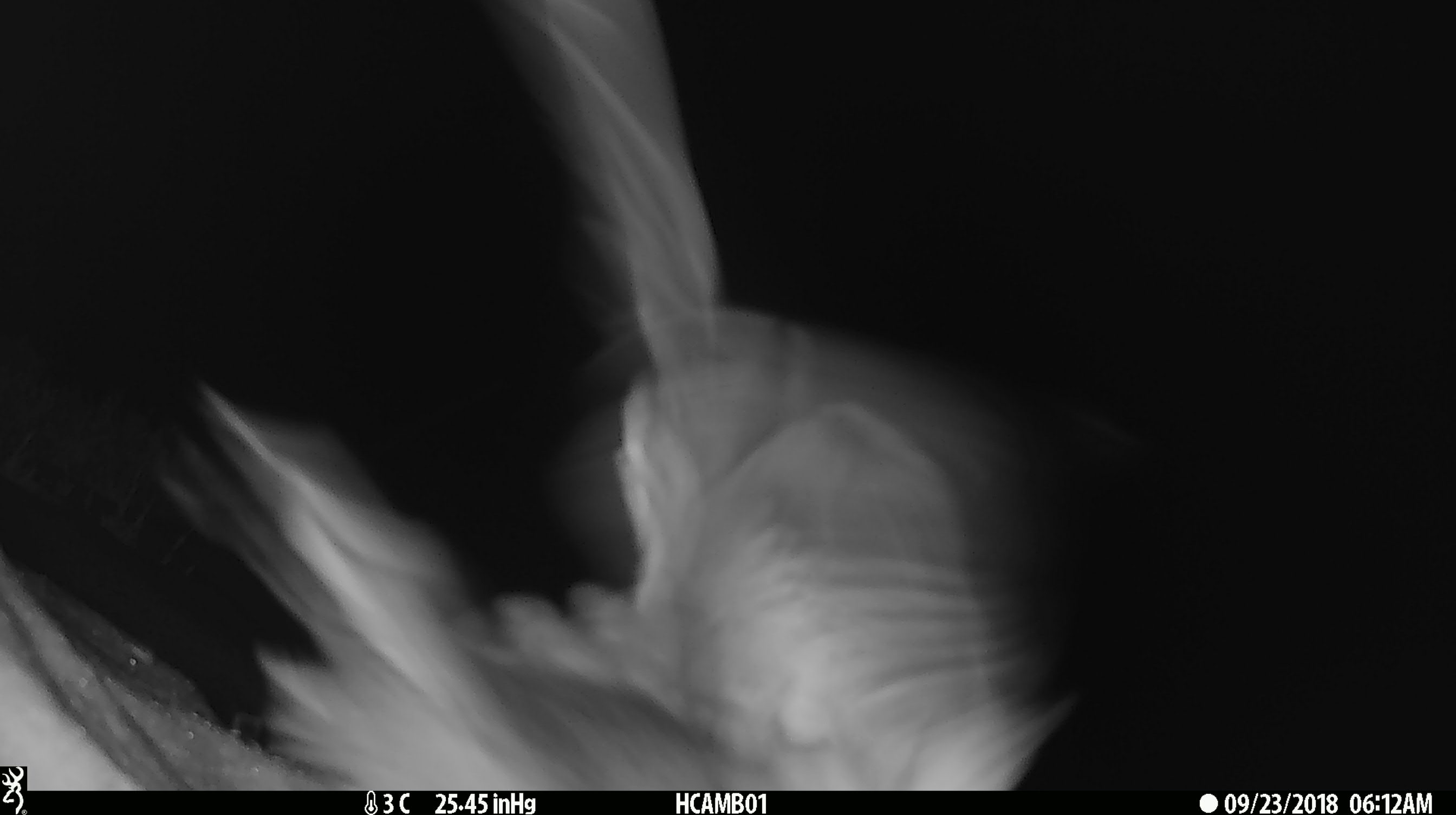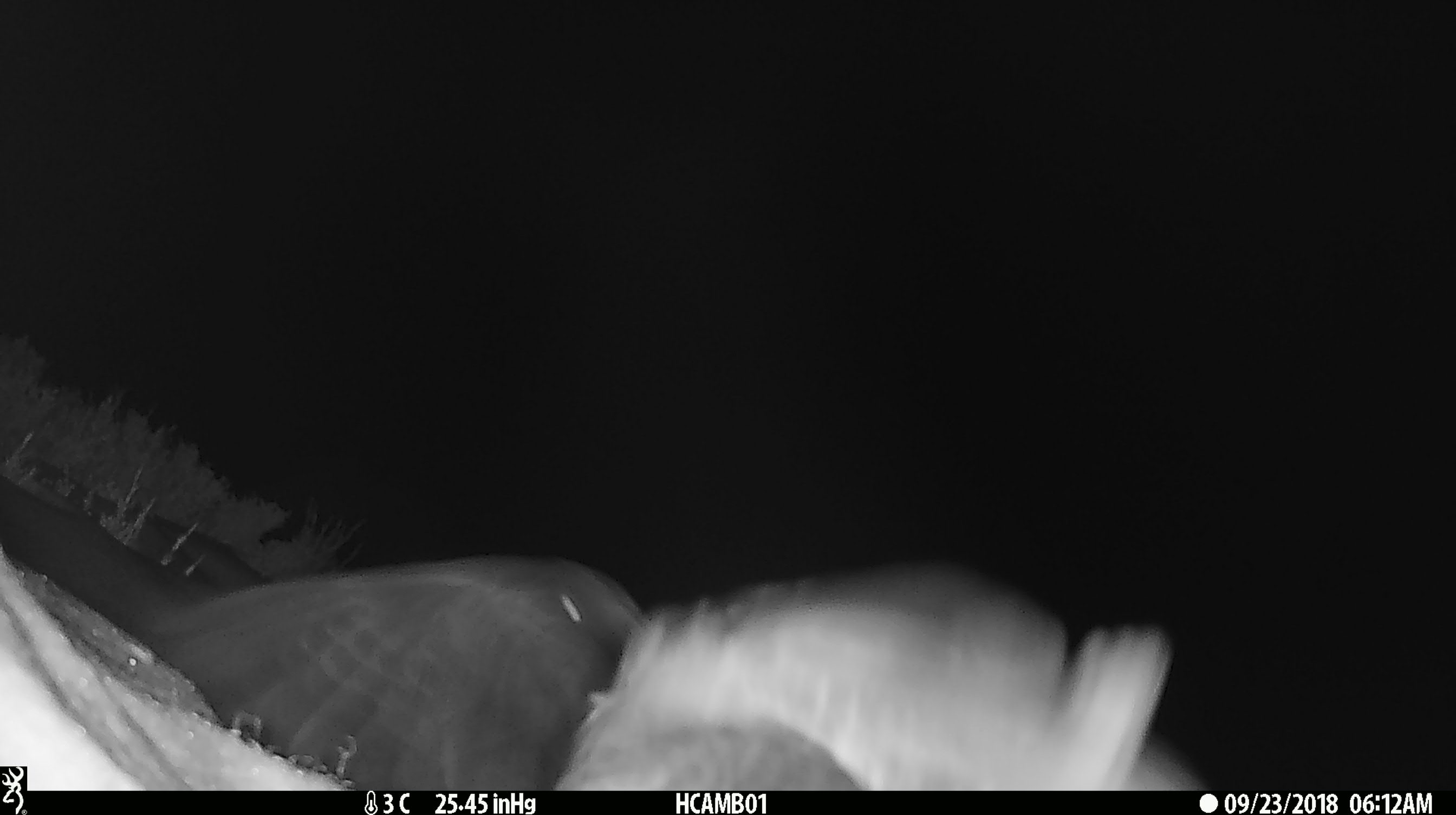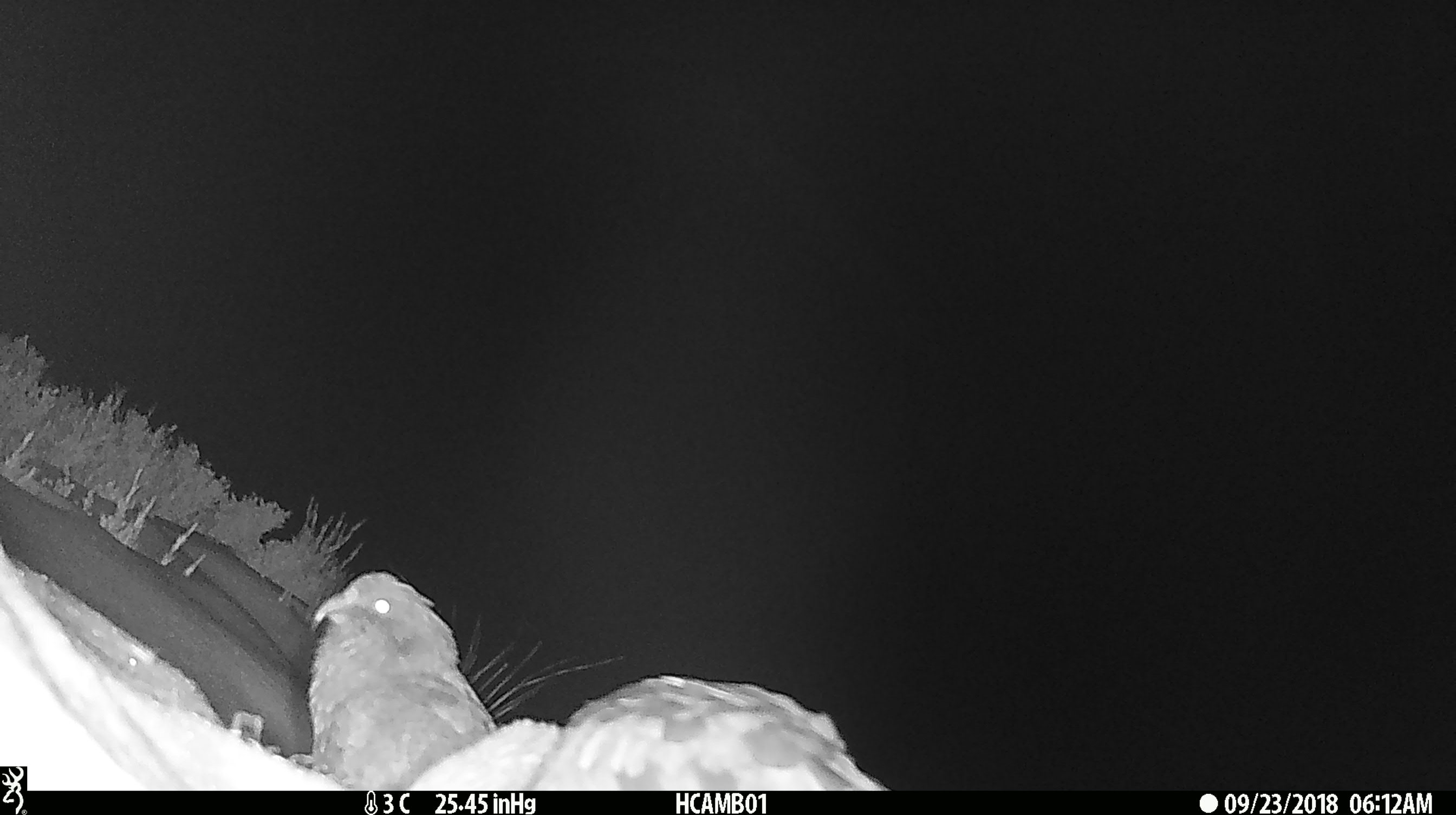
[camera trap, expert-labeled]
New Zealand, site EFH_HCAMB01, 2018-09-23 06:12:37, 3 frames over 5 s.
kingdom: Animalia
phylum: Chordata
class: Aves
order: Psittaciformes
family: Strigopidae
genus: Nestor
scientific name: Nestor notabilis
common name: kea